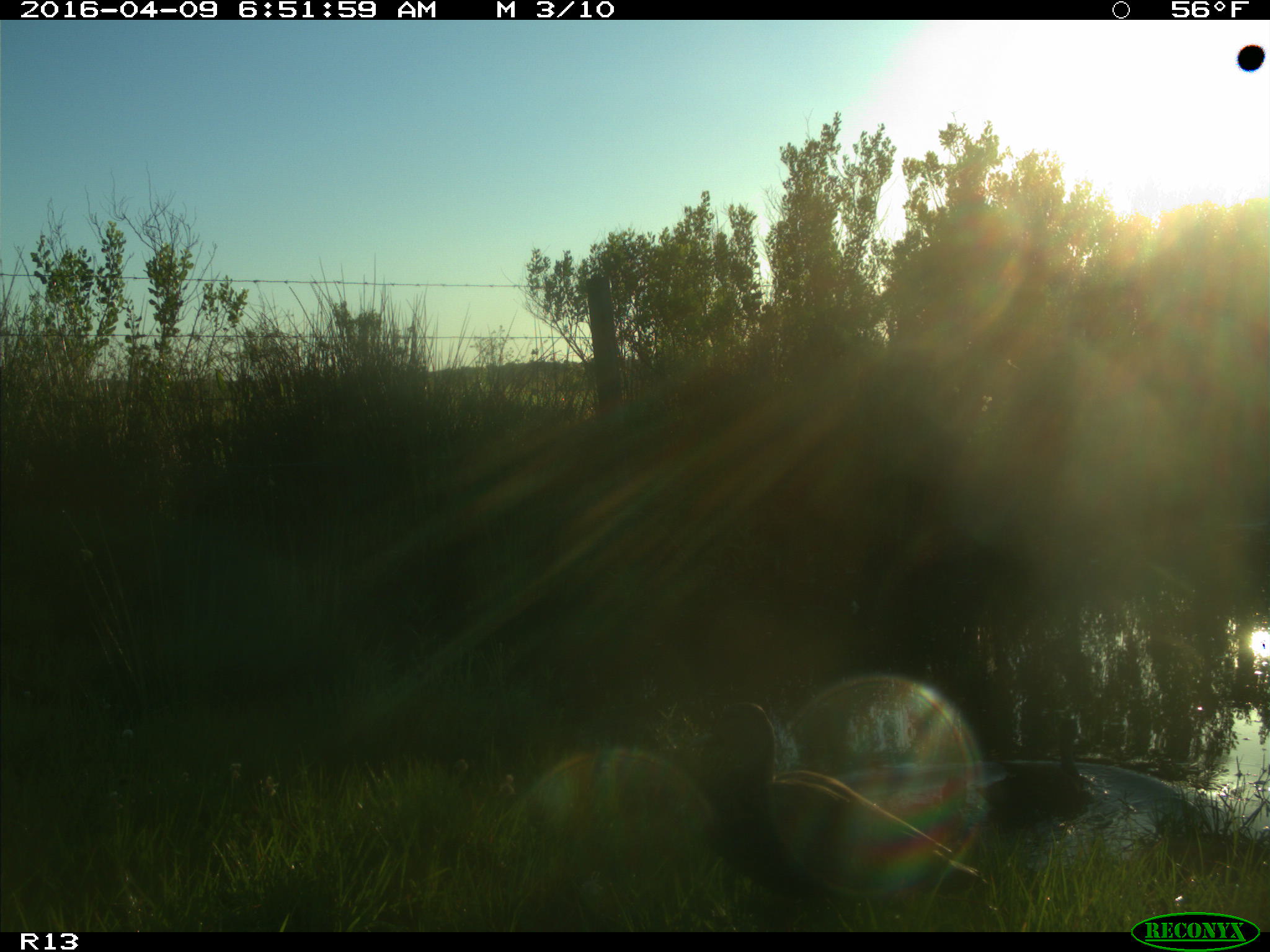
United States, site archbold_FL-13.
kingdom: Animalia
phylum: Chordata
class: Aves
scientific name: Aves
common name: birds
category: unidentified bird